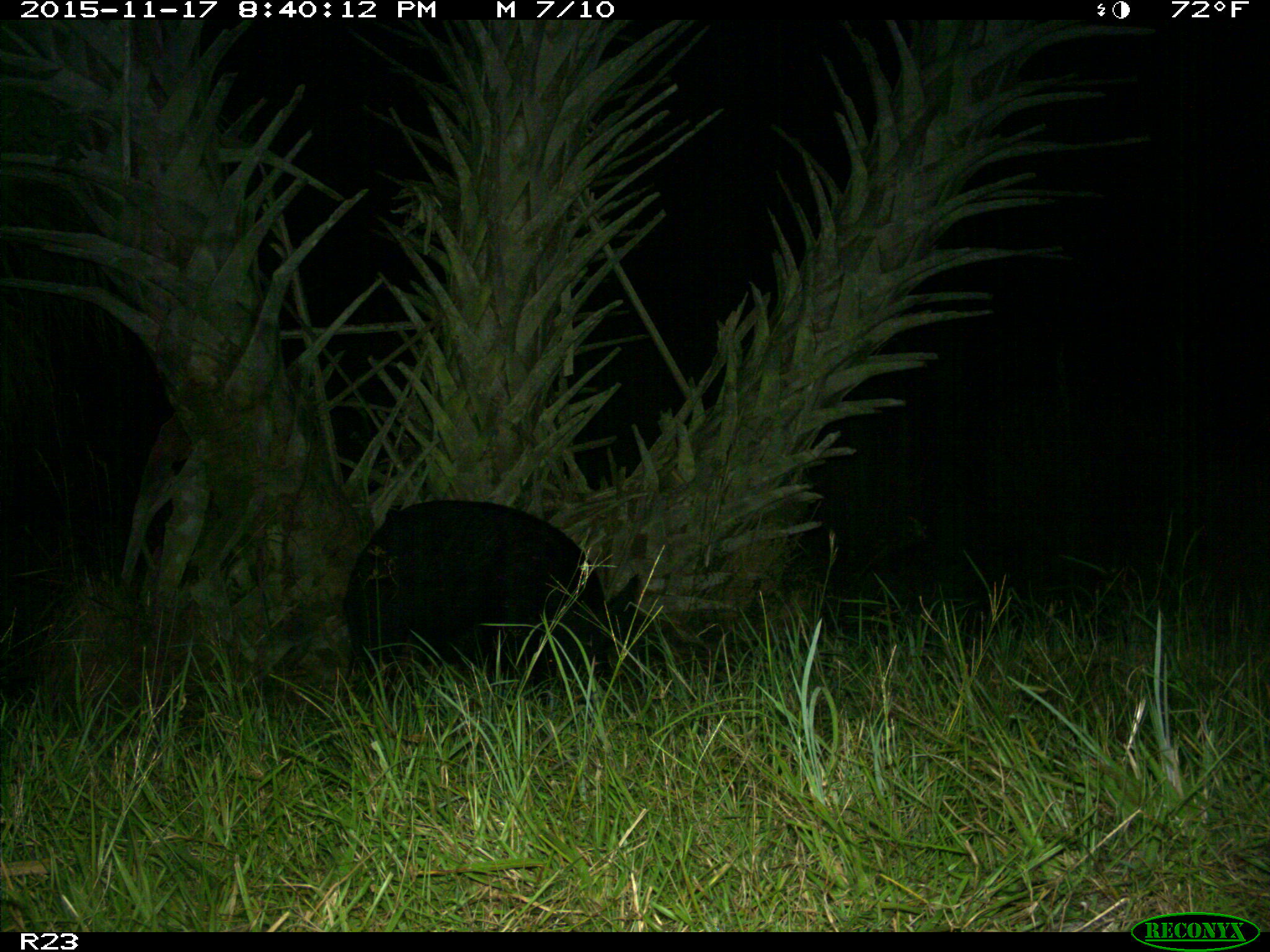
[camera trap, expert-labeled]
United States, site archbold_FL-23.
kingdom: Animalia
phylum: Chordata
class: Mammalia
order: Artiodactyla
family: Suidae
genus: Sus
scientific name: Sus scrofa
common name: wild boar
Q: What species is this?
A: Sus scrofa (wild boar).